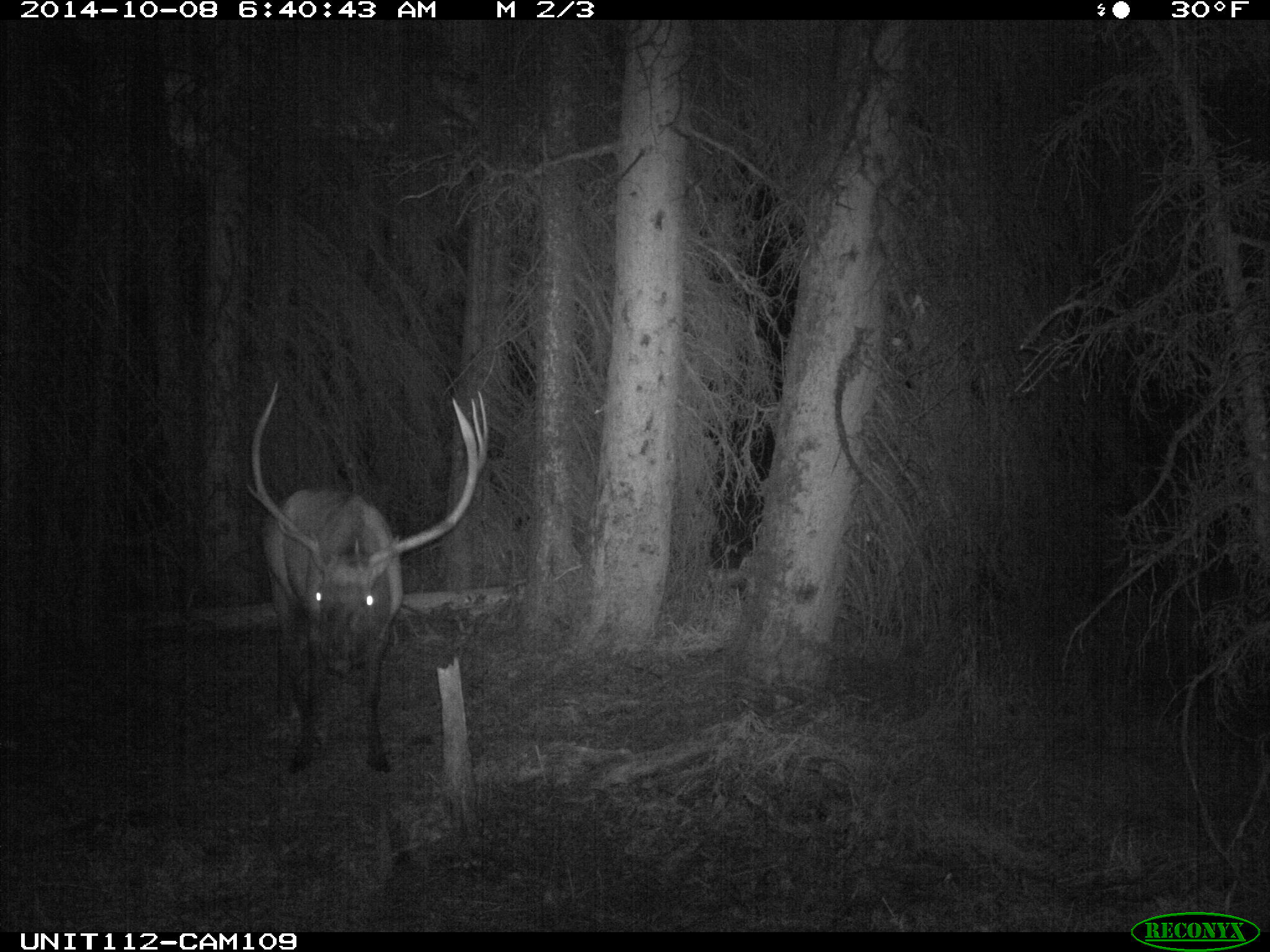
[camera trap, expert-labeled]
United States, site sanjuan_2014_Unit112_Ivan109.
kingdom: Animalia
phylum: Chordata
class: Mammalia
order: Artiodactyla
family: Cervidae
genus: Cervus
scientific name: Cervus elaphus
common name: red deer